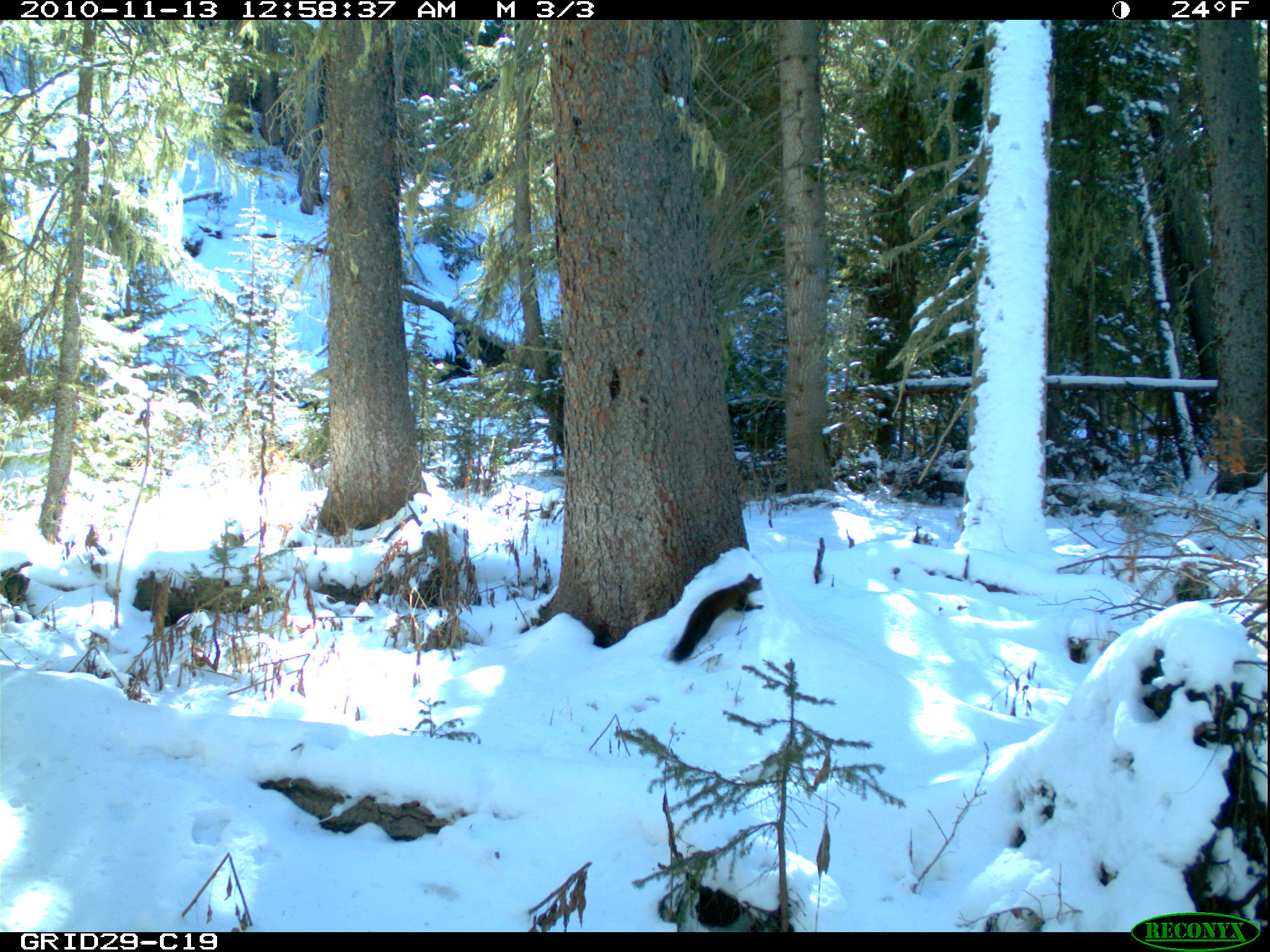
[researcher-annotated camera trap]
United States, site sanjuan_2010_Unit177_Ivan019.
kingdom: Animalia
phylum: Chordata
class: Mammalia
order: Carnivora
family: Mustelidae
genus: Martes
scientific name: Martes americana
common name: american marten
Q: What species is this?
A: Martes americana (american marten).